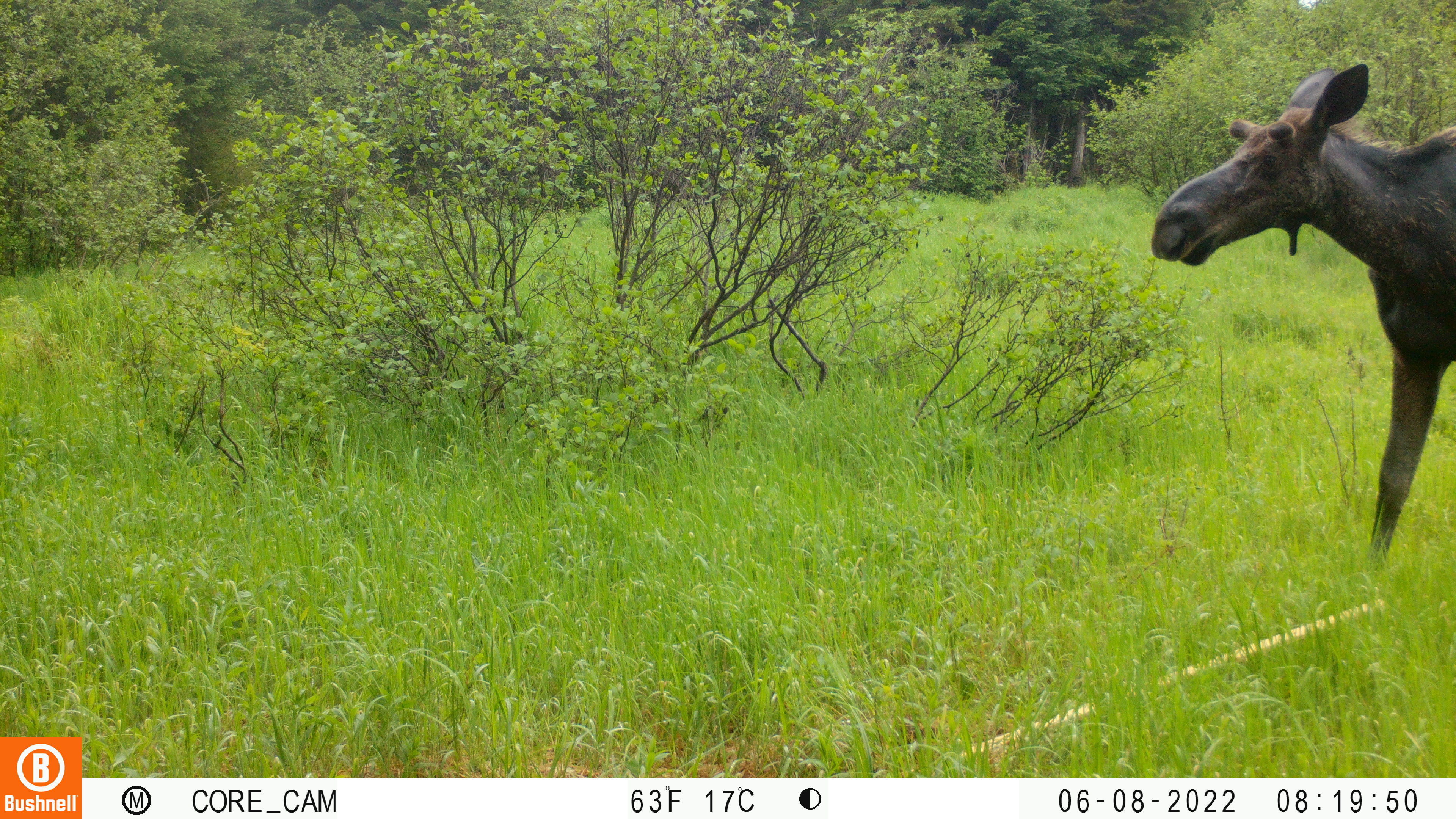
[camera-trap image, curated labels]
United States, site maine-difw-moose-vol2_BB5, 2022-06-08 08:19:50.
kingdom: Animalia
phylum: Chordata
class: Mammalia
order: Artiodactyla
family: Cervidae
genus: Alces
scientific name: Alces alces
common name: moose